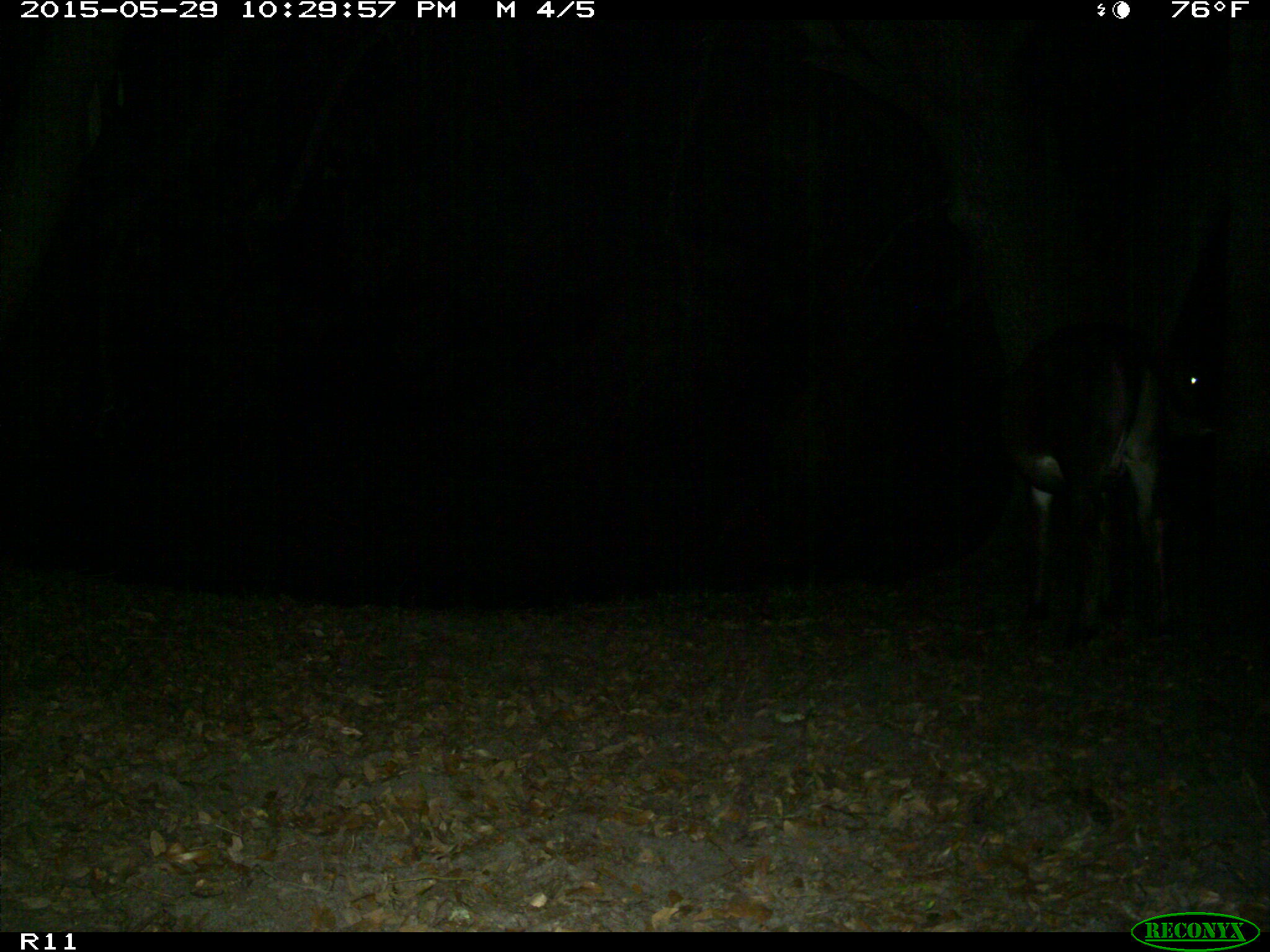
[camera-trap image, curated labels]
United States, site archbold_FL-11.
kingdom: Animalia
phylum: Chordata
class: Mammalia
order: Artiodactyla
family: Bovidae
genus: Bos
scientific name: Bos taurus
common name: domestic cow